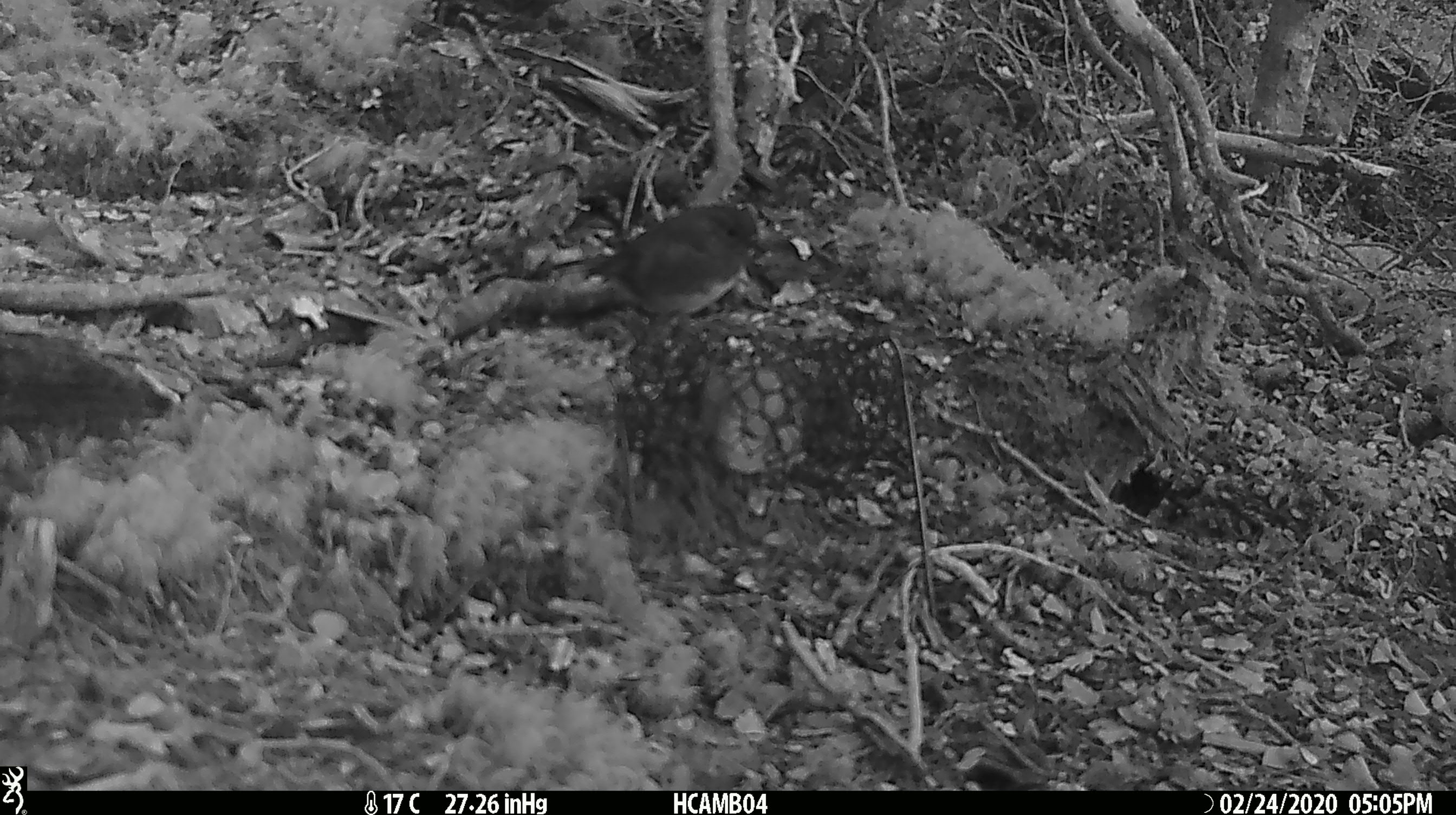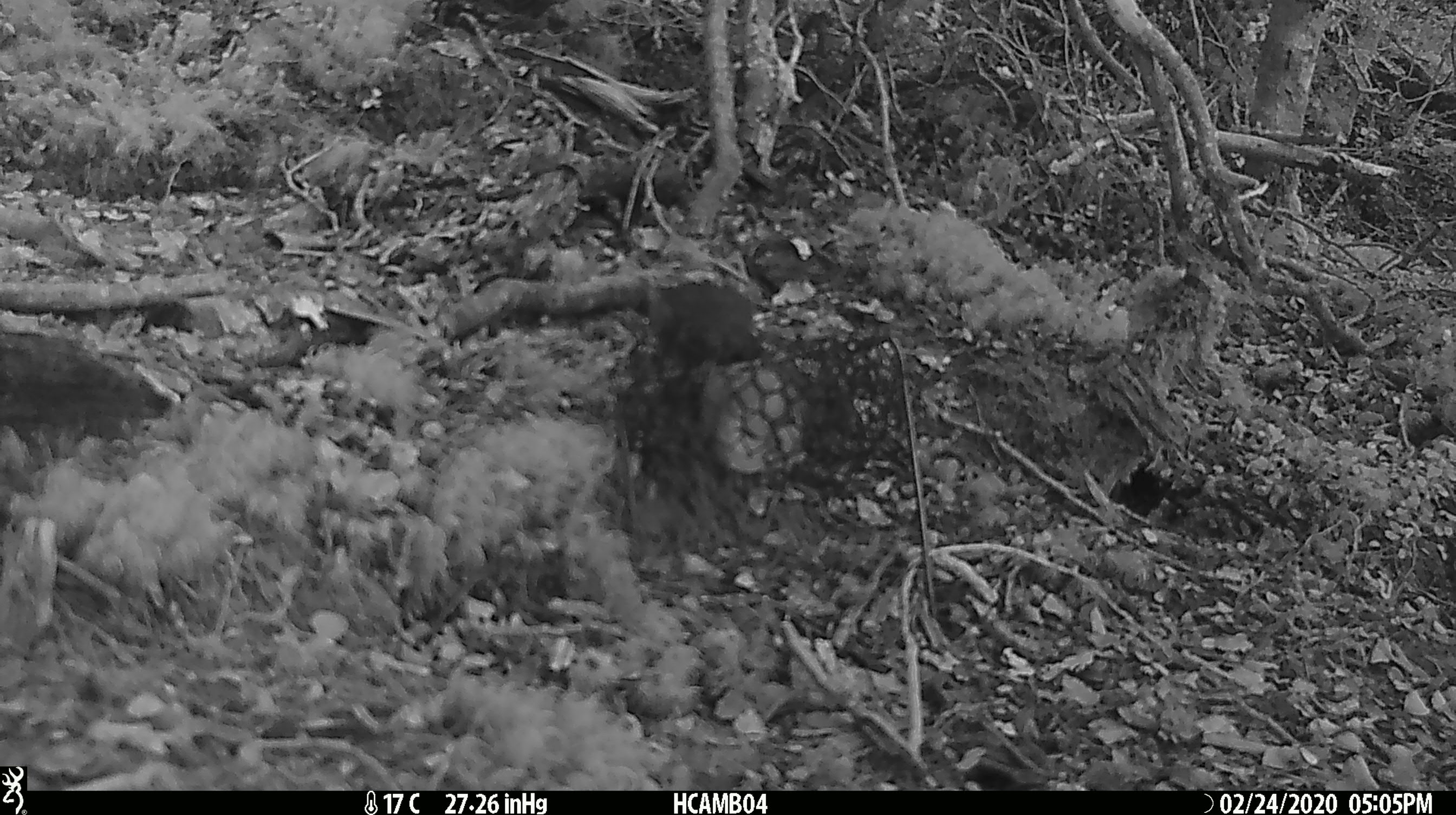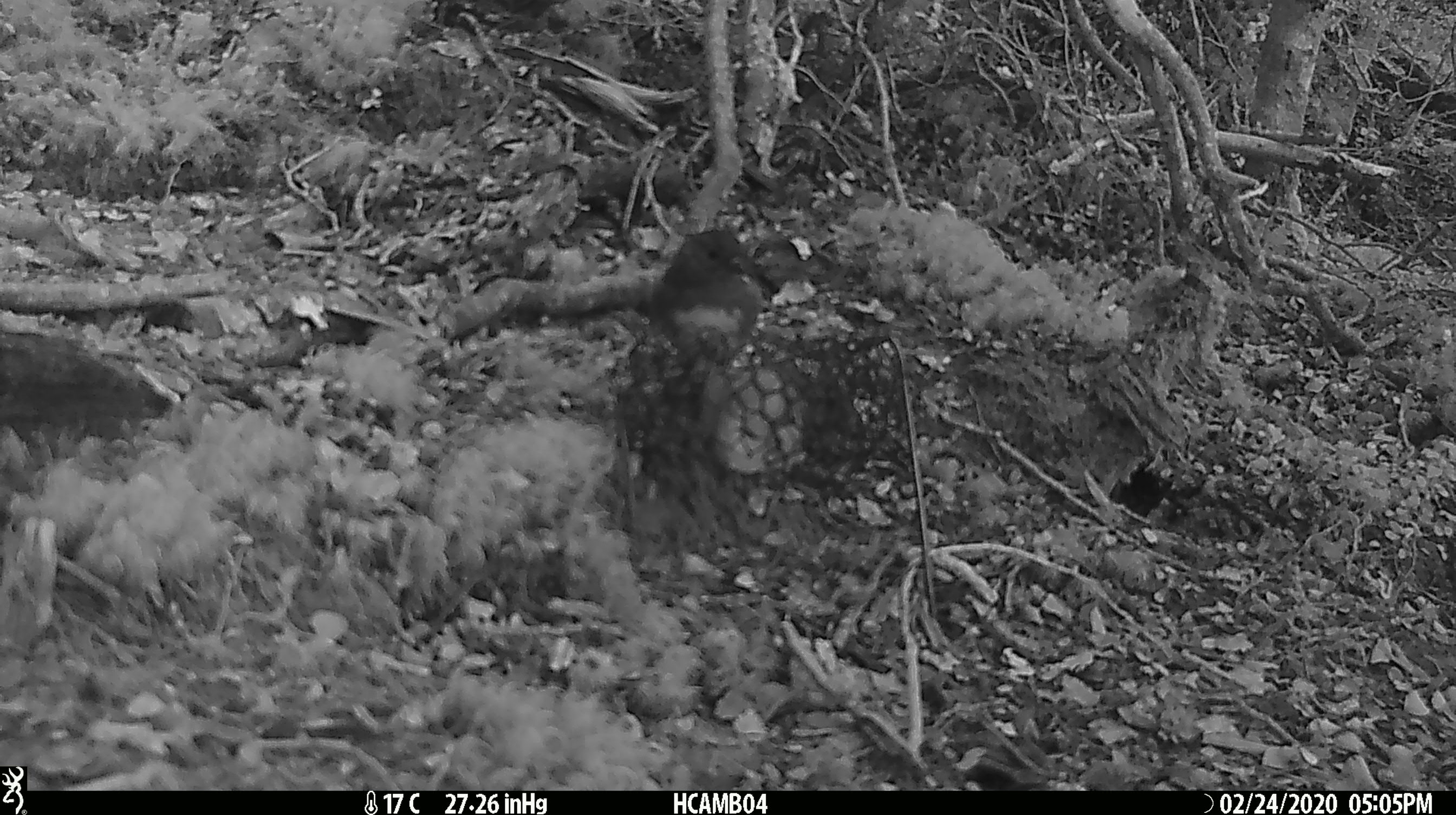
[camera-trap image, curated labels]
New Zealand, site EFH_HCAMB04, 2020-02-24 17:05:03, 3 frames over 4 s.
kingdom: Animalia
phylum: Chordata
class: Aves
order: Passeriformes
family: Petroicidae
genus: Petroica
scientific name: Petroica australis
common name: new zealand robin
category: robin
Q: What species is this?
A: Robin (new zealand robin) (Petroica australis).